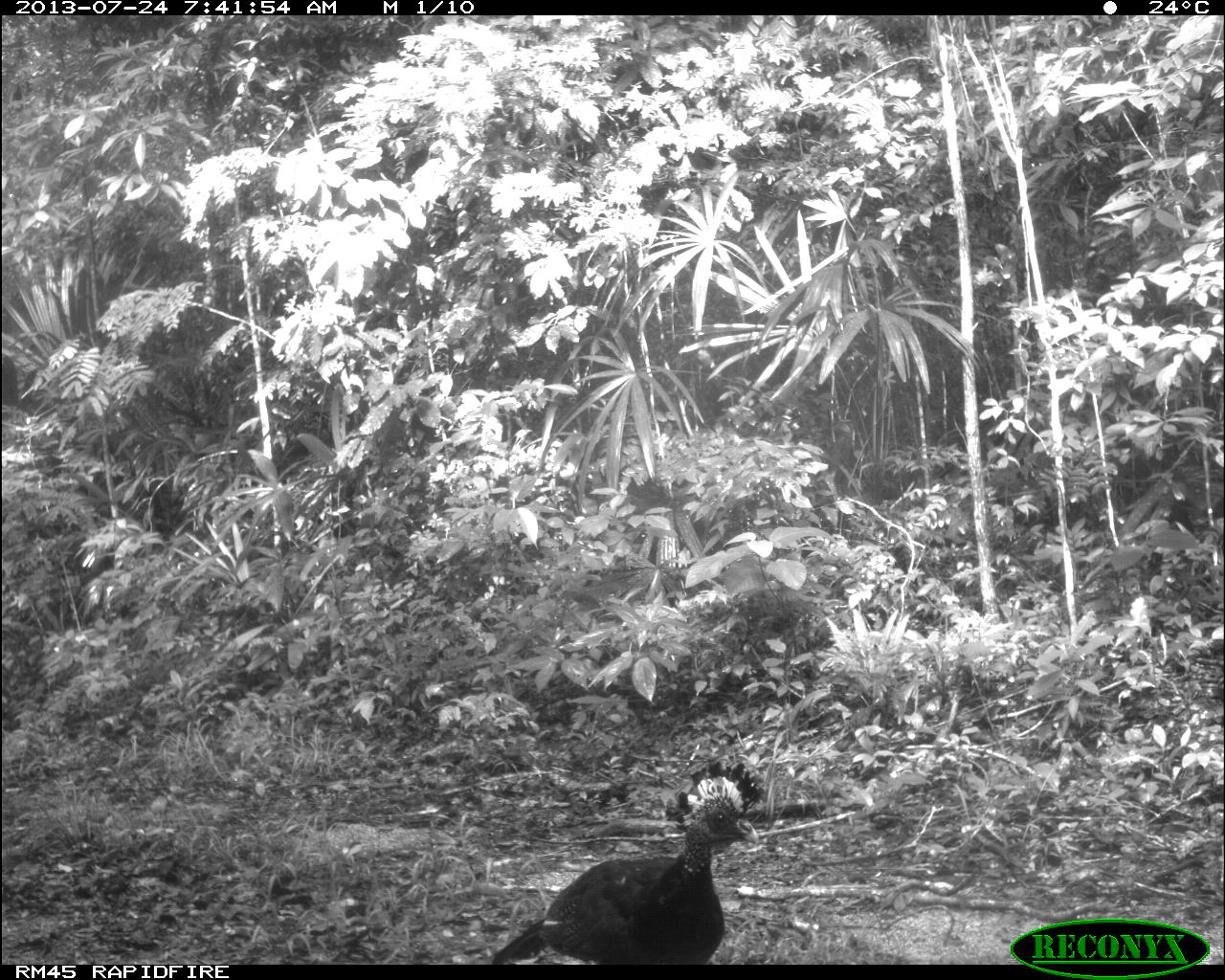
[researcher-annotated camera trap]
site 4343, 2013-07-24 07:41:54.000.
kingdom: Animalia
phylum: Chordata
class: Aves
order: Galliformes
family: Cracidae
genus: Crax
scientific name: Crax rubra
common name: great curassow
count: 1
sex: female